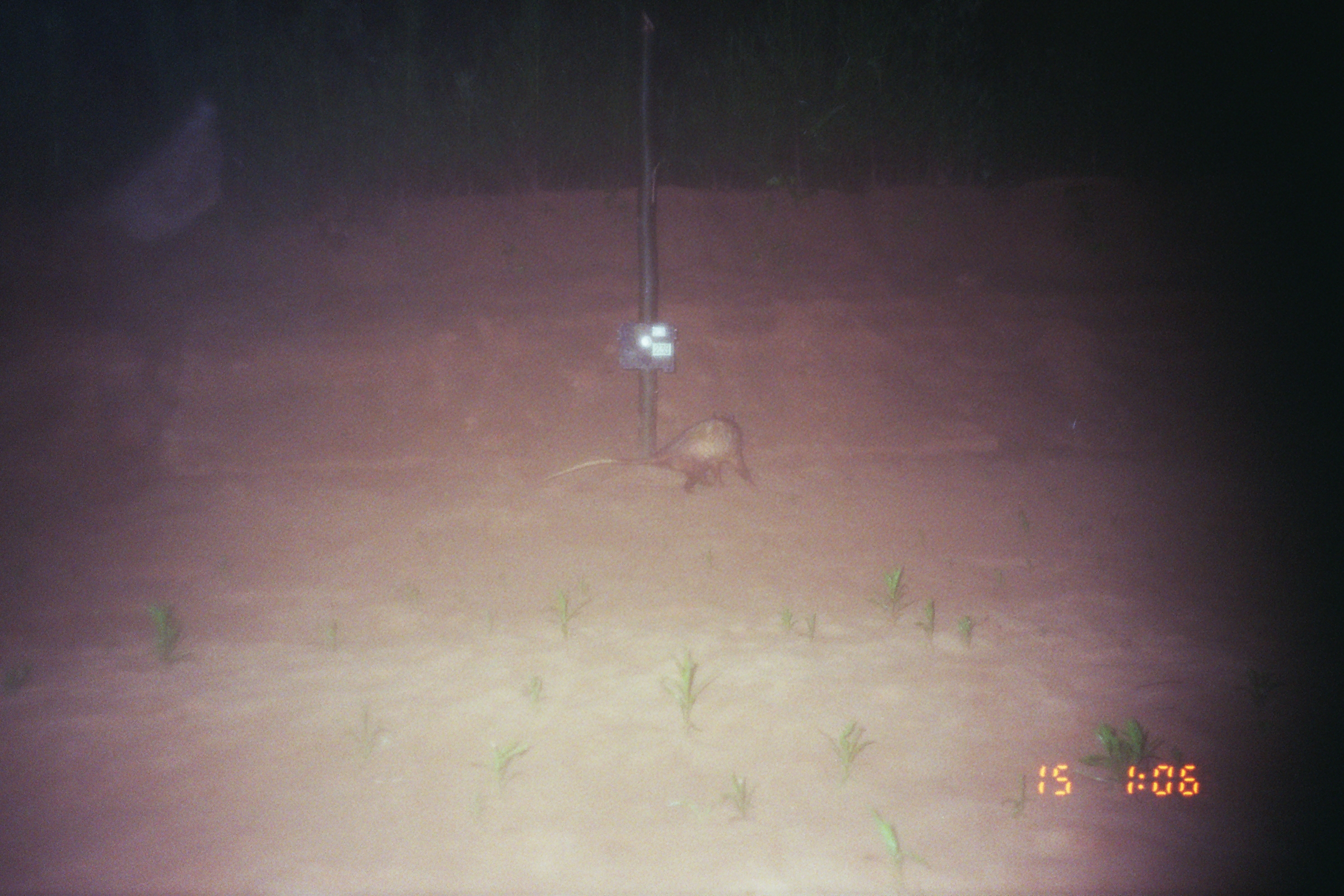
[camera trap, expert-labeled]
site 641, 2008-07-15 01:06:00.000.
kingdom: Animalia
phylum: Chordata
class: Mammalia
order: Didelphimorphia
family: Didelphidae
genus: Didelphis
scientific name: Didelphis marsupialis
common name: southern opossum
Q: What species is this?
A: Didelphis marsupialis (southern opossum).